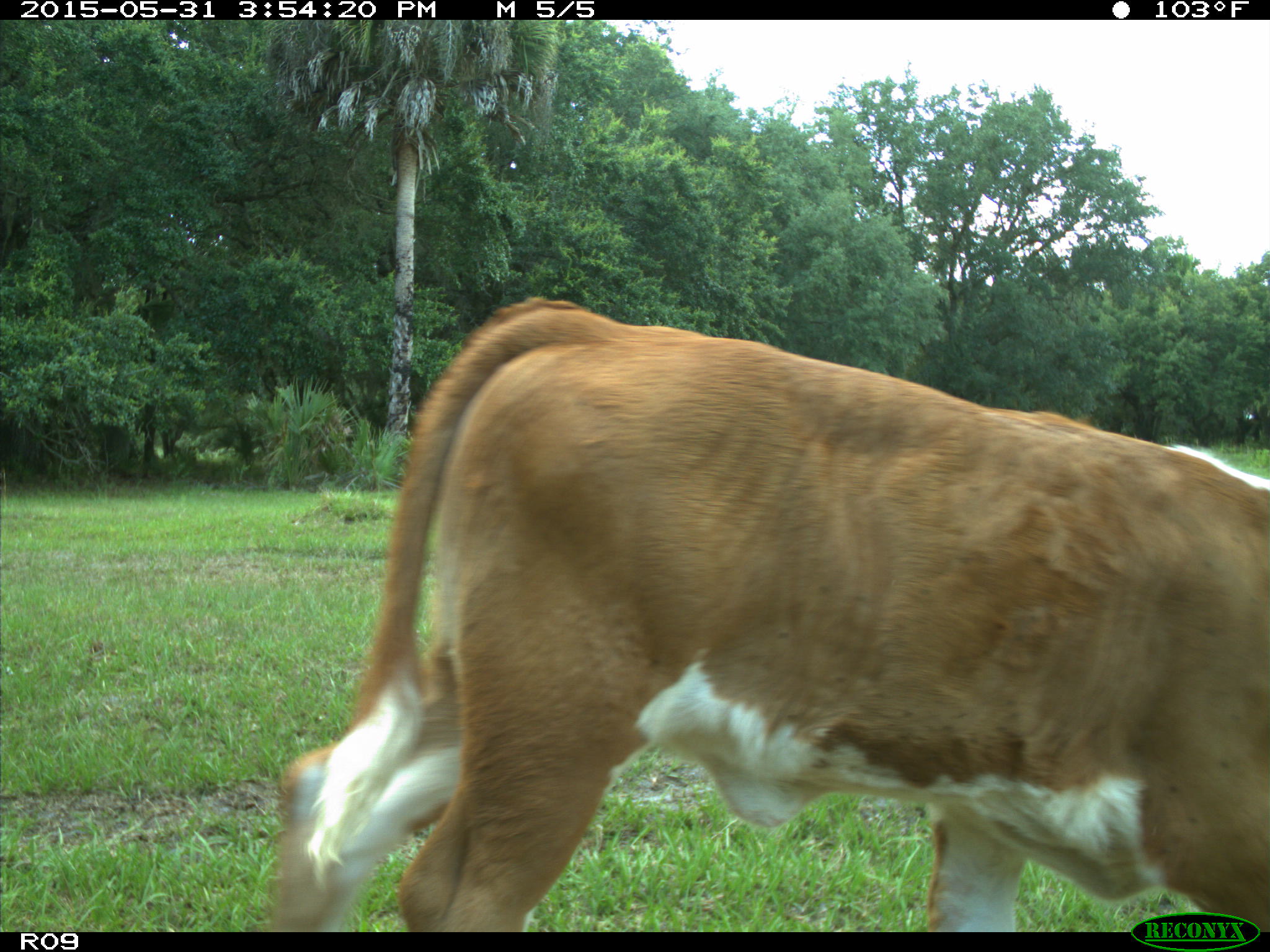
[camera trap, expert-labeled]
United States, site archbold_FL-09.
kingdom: Animalia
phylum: Chordata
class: Mammalia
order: Artiodactyla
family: Bovidae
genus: Bos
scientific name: Bos taurus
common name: domestic cow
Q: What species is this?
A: Bos taurus (domestic cow).